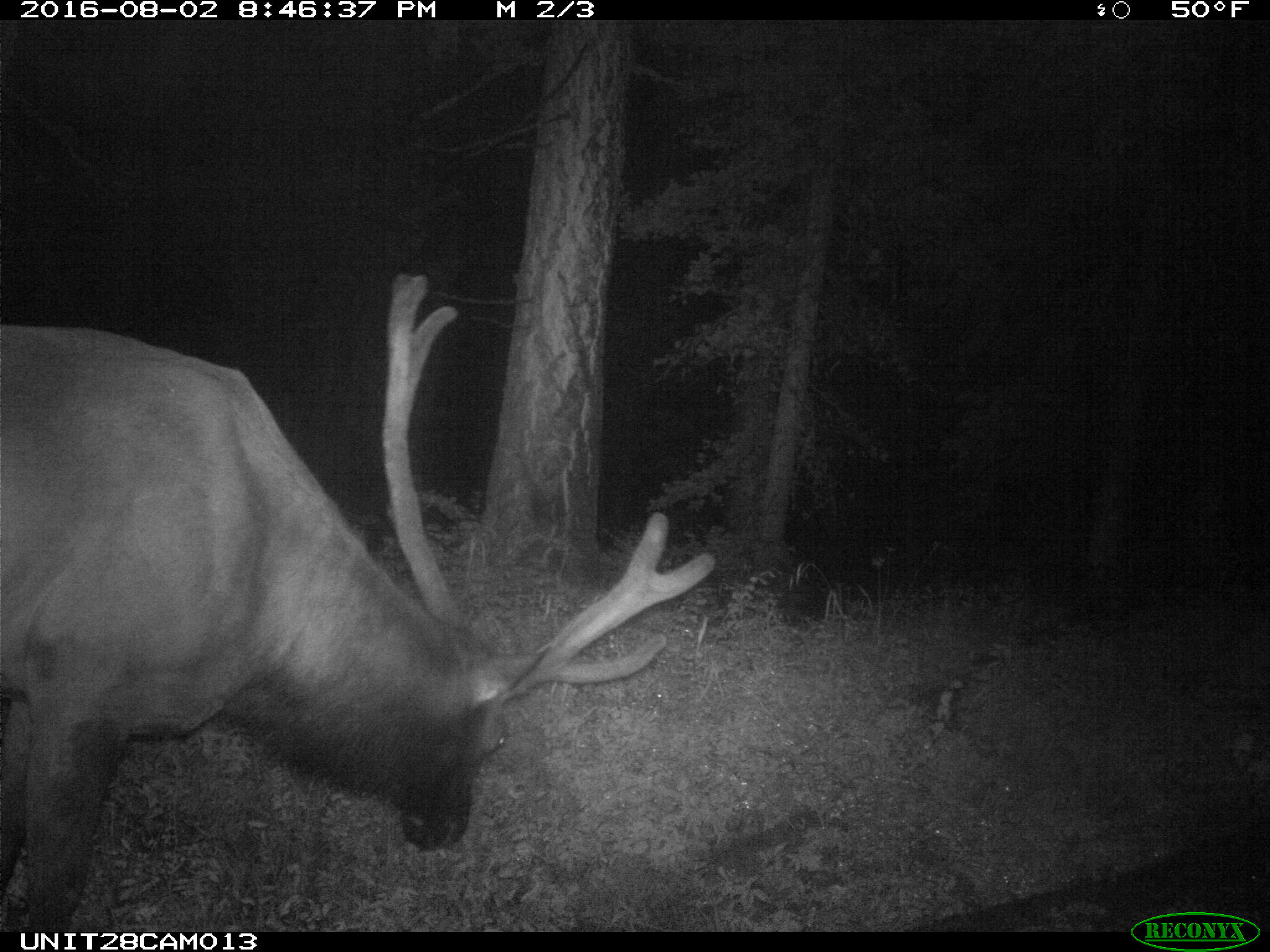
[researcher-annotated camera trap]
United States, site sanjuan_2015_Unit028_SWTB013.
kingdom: Animalia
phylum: Chordata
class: Mammalia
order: Artiodactyla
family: Cervidae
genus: Cervus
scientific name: Cervus elaphus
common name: red deer